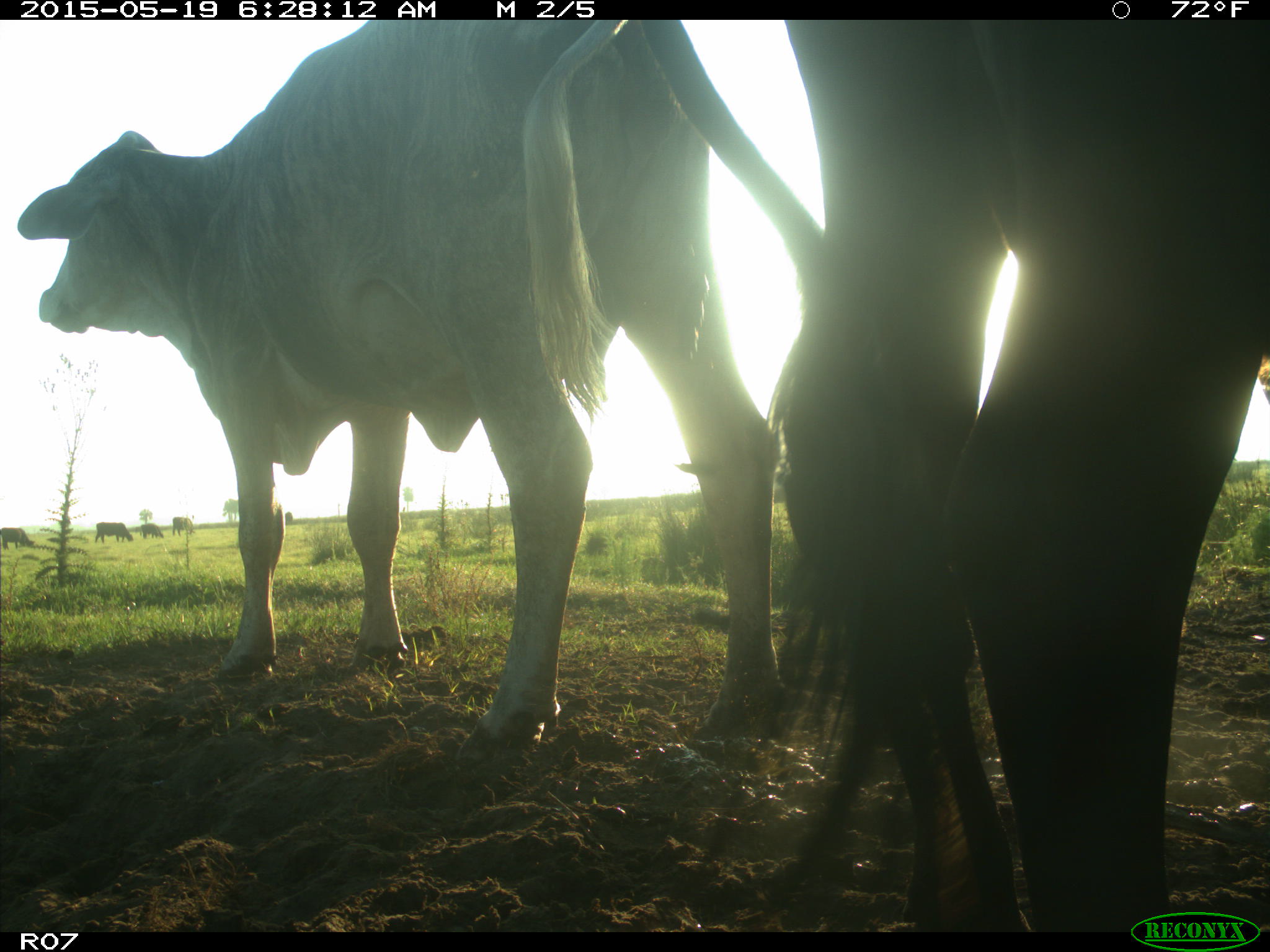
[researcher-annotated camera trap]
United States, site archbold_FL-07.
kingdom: Animalia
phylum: Chordata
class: Mammalia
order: Artiodactyla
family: Bovidae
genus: Bos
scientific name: Bos taurus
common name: domestic cow